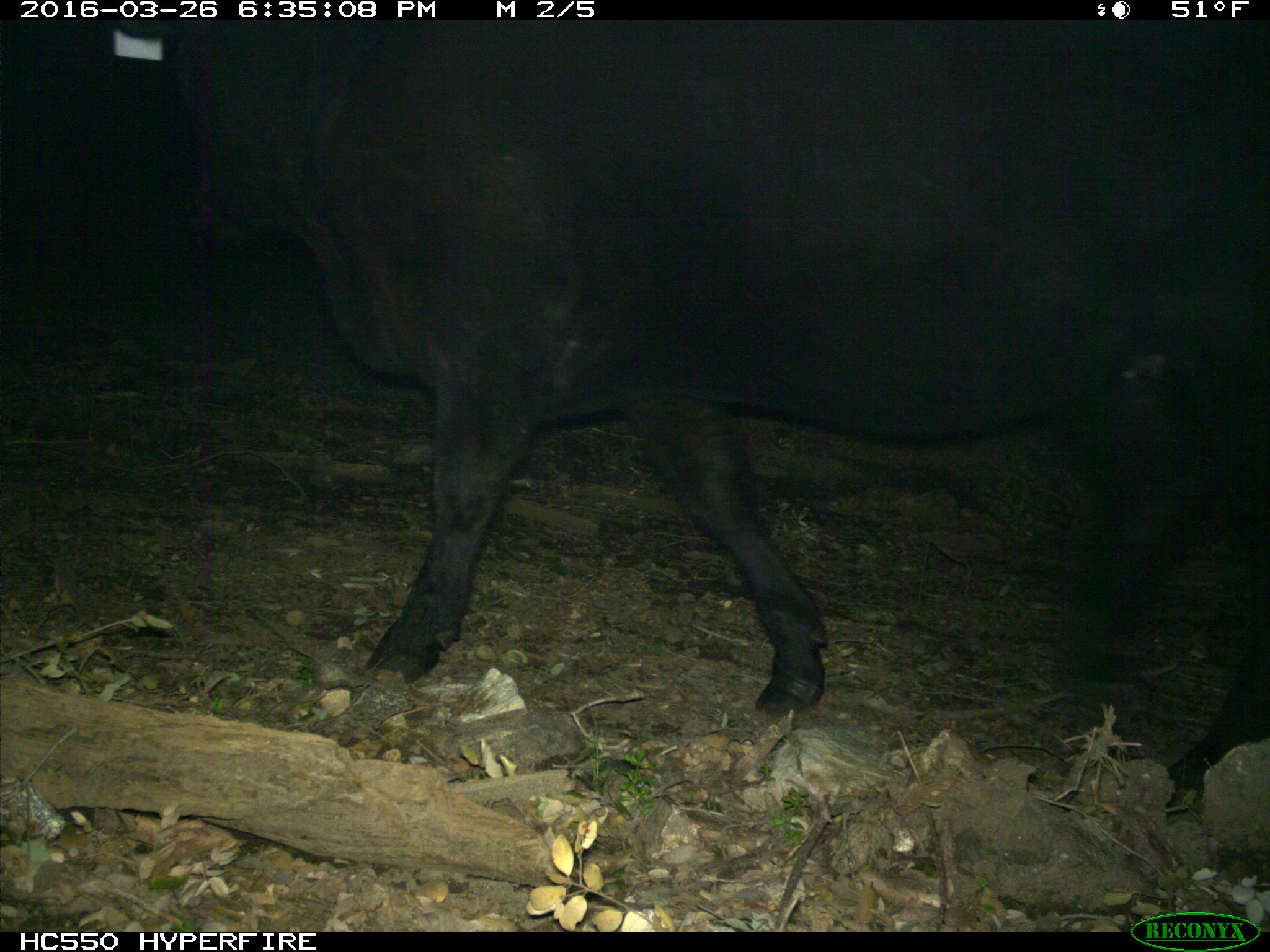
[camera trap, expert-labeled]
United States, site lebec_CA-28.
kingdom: Animalia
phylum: Chordata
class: Mammalia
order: Artiodactyla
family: Bovidae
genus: Bos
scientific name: Bos taurus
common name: domestic cow